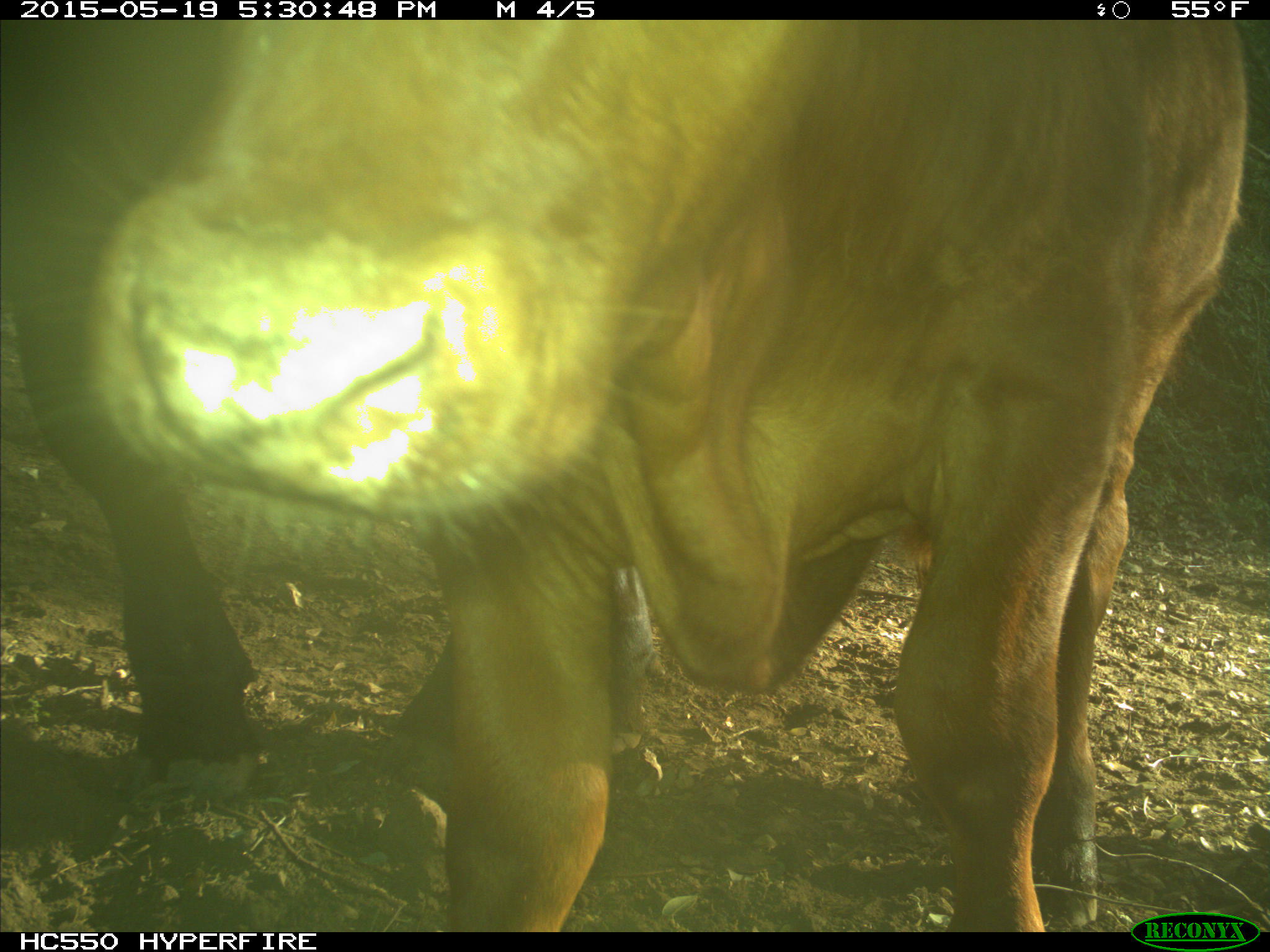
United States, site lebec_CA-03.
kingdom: Animalia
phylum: Chordata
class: Mammalia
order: Artiodactyla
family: Bovidae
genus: Bos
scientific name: Bos taurus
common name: domestic cow